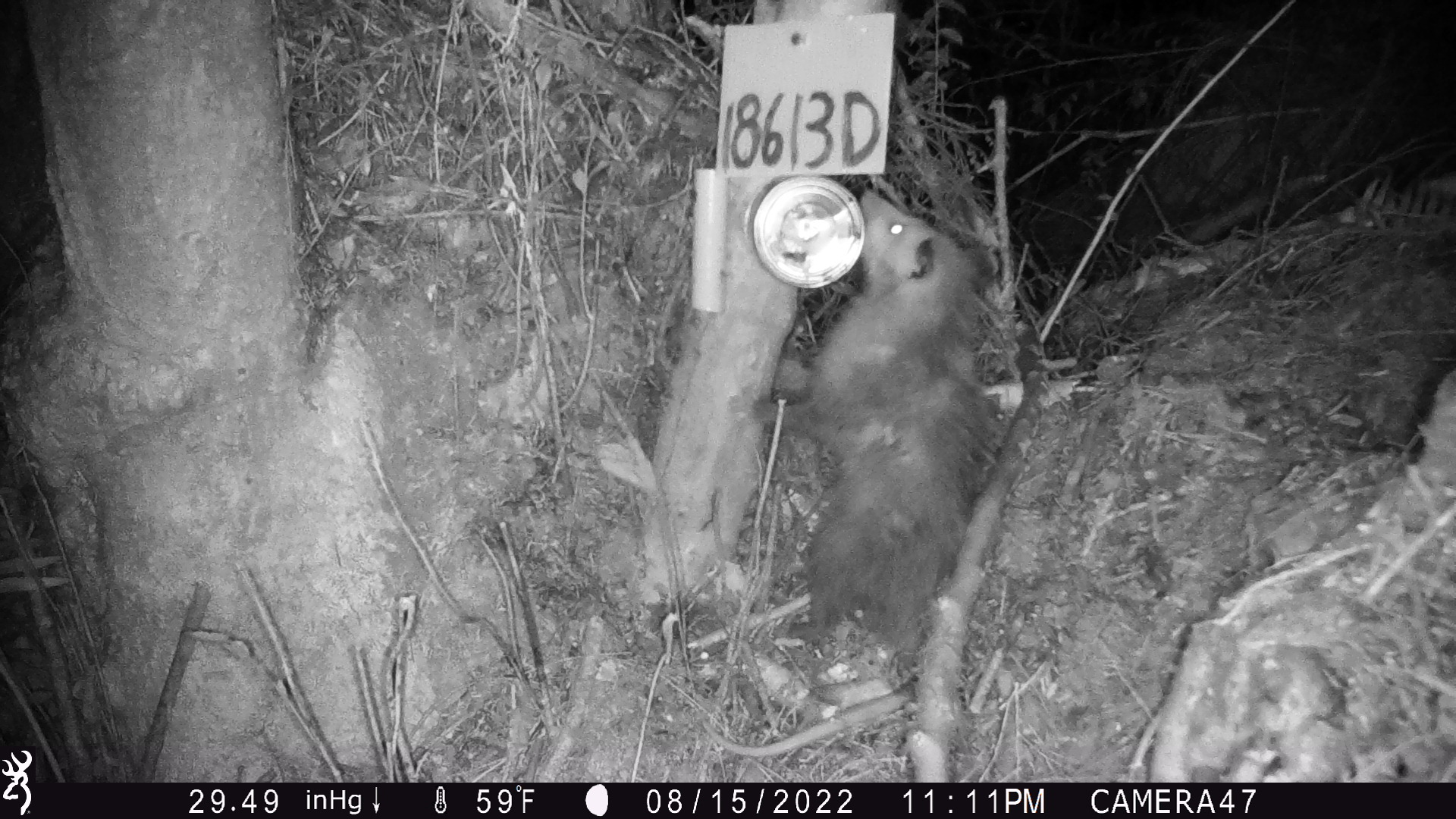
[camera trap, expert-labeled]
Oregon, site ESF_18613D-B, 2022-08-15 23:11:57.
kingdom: Animalia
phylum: Chordata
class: Mammalia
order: Didelphimorphia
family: Didelphidae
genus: Didelphis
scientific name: Didelphis virginiana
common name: virginia opossum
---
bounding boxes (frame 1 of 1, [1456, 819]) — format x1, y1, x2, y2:
virginia opossum: 768, 173, 1012, 685